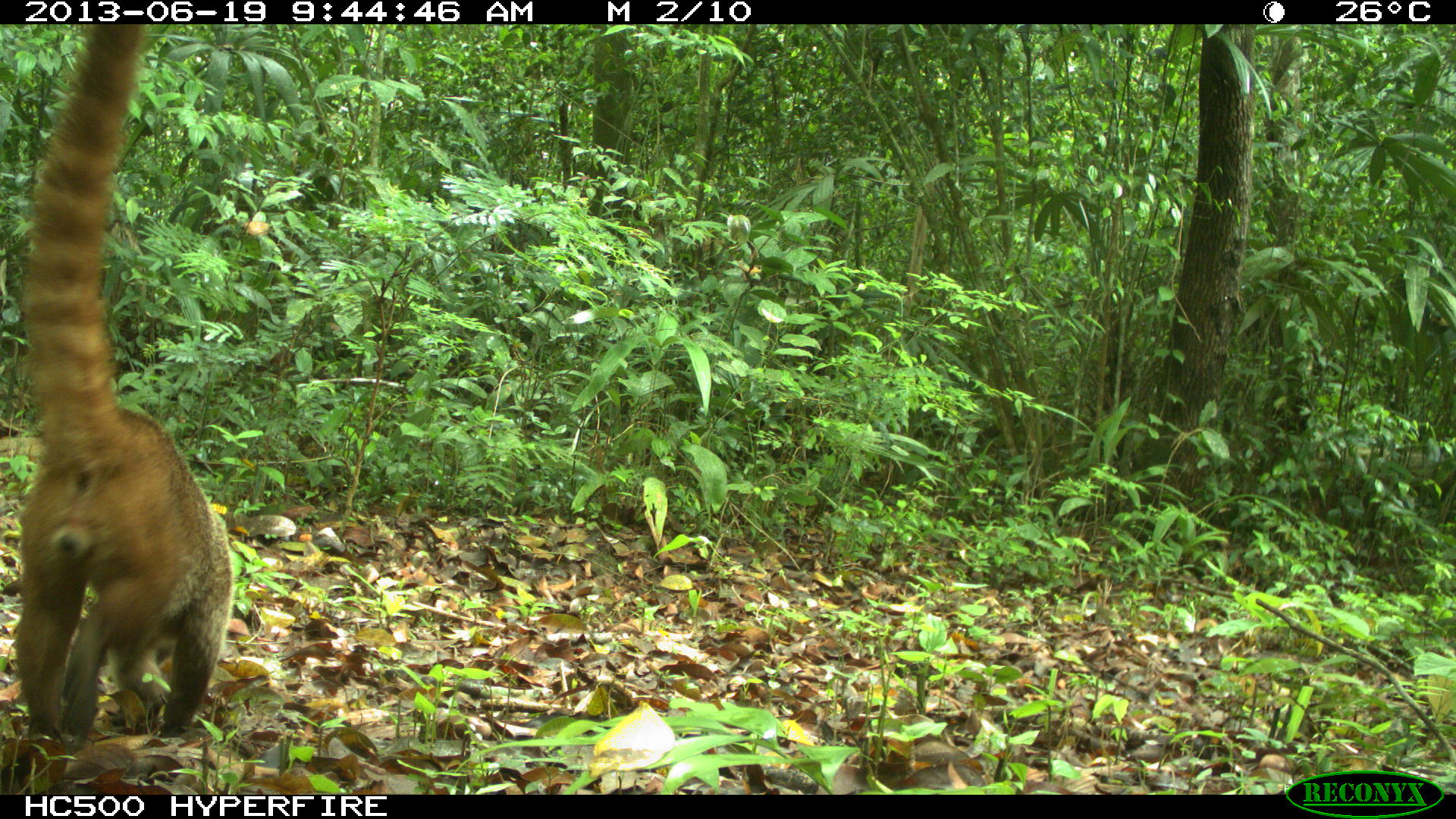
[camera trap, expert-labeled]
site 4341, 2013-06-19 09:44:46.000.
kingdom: Animalia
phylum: Chordata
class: Mammalia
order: Carnivora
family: Procyonidae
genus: Nasua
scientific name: Nasua narica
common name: white-nosed coati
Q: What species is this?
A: Nasua narica (white-nosed coati).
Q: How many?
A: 1.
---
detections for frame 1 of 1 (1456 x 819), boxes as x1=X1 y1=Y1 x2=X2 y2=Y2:
nasua narica: x1=12 y1=25 x2=225 y2=736